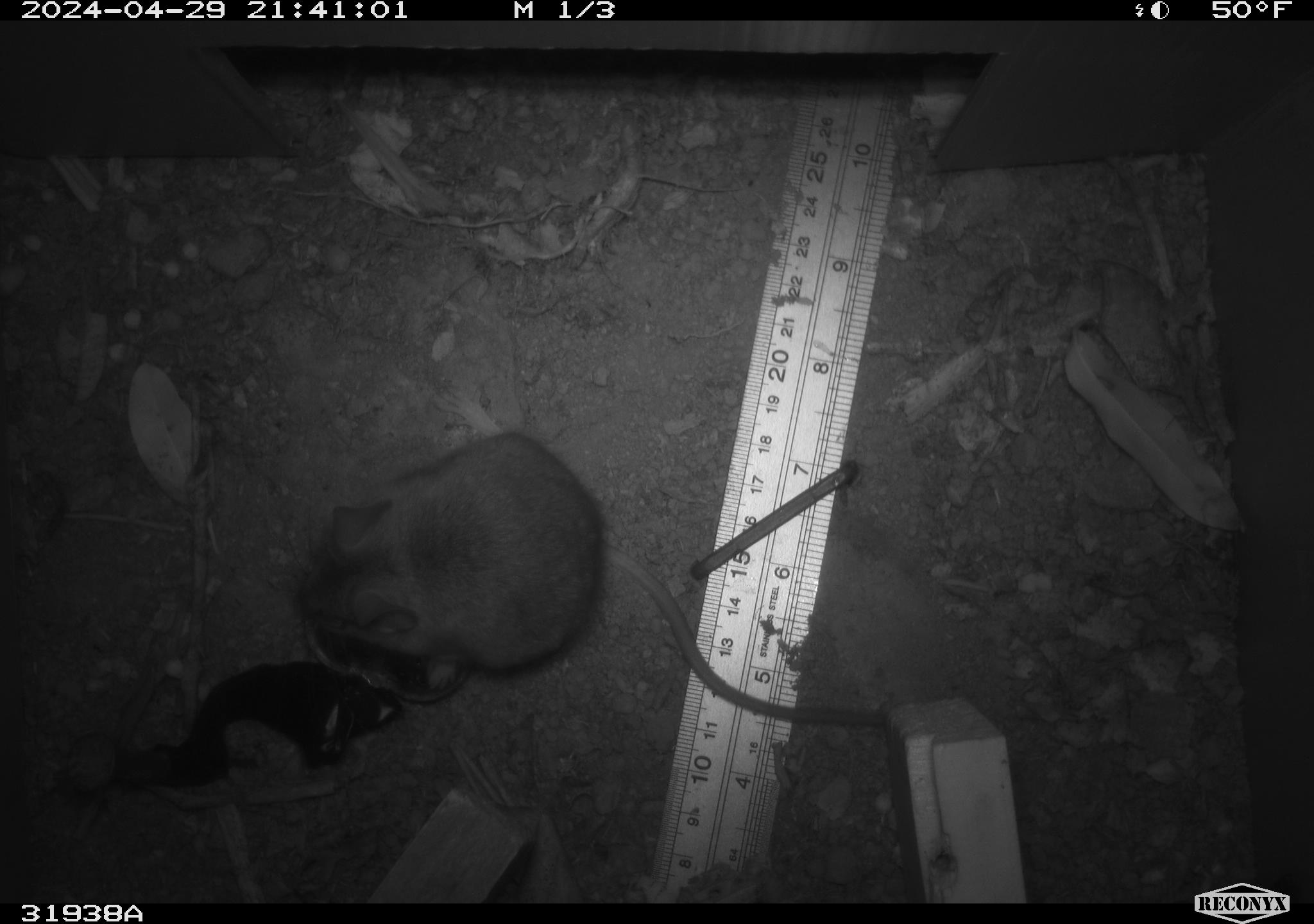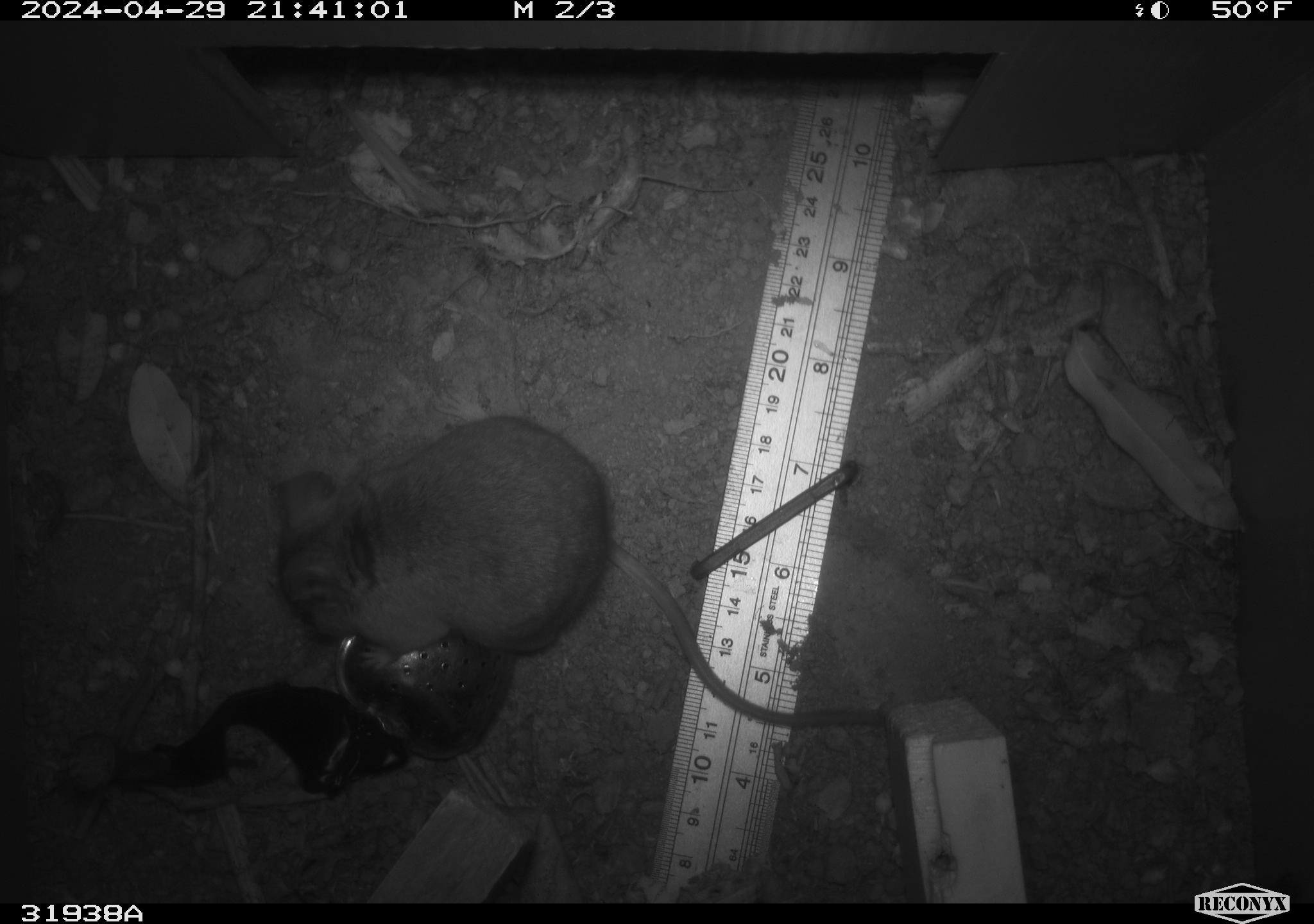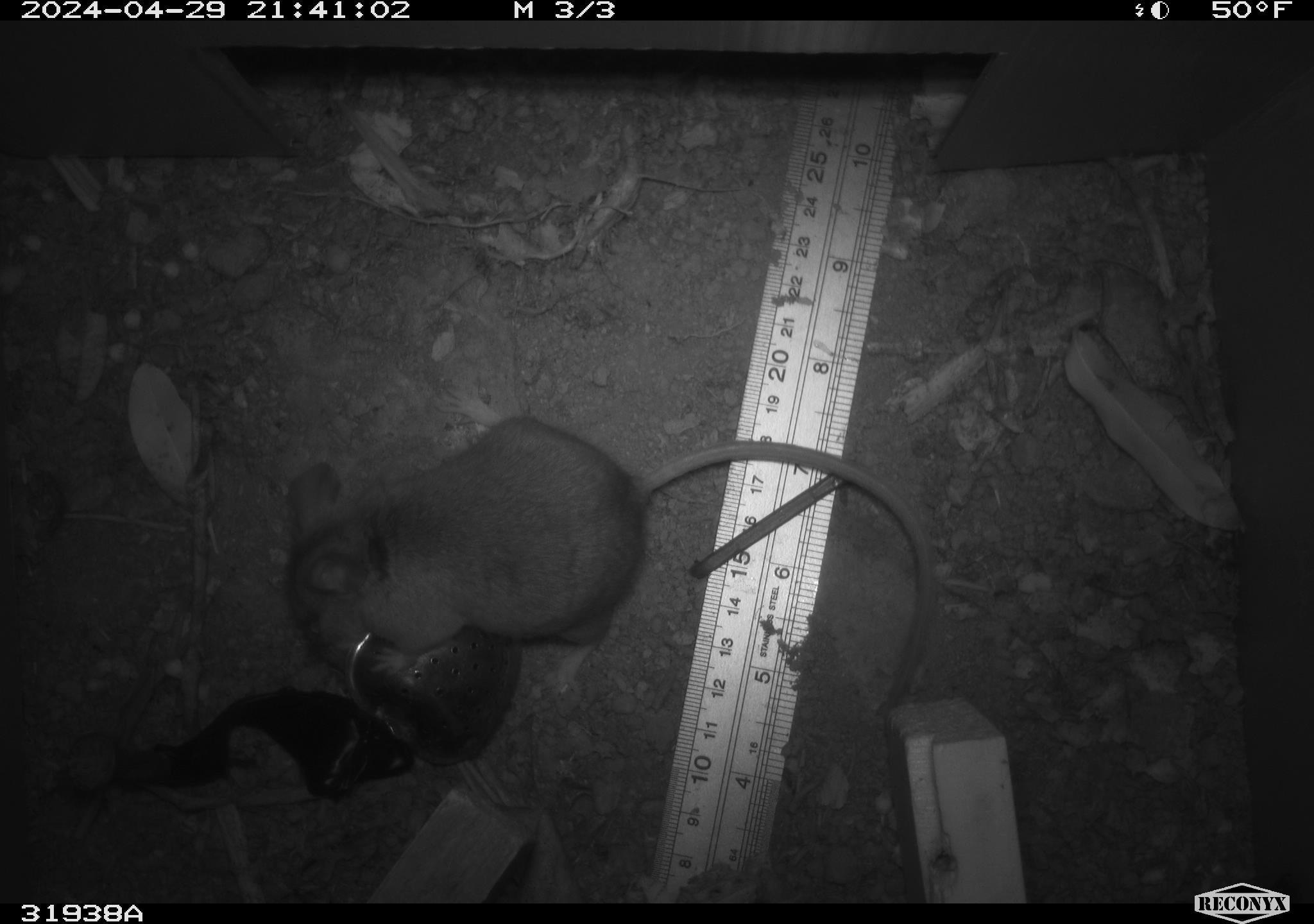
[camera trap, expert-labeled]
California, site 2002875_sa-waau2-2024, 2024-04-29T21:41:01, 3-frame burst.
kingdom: Animalia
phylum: Chordata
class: Mammalia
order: Rodentia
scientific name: Rodentia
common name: mouse species